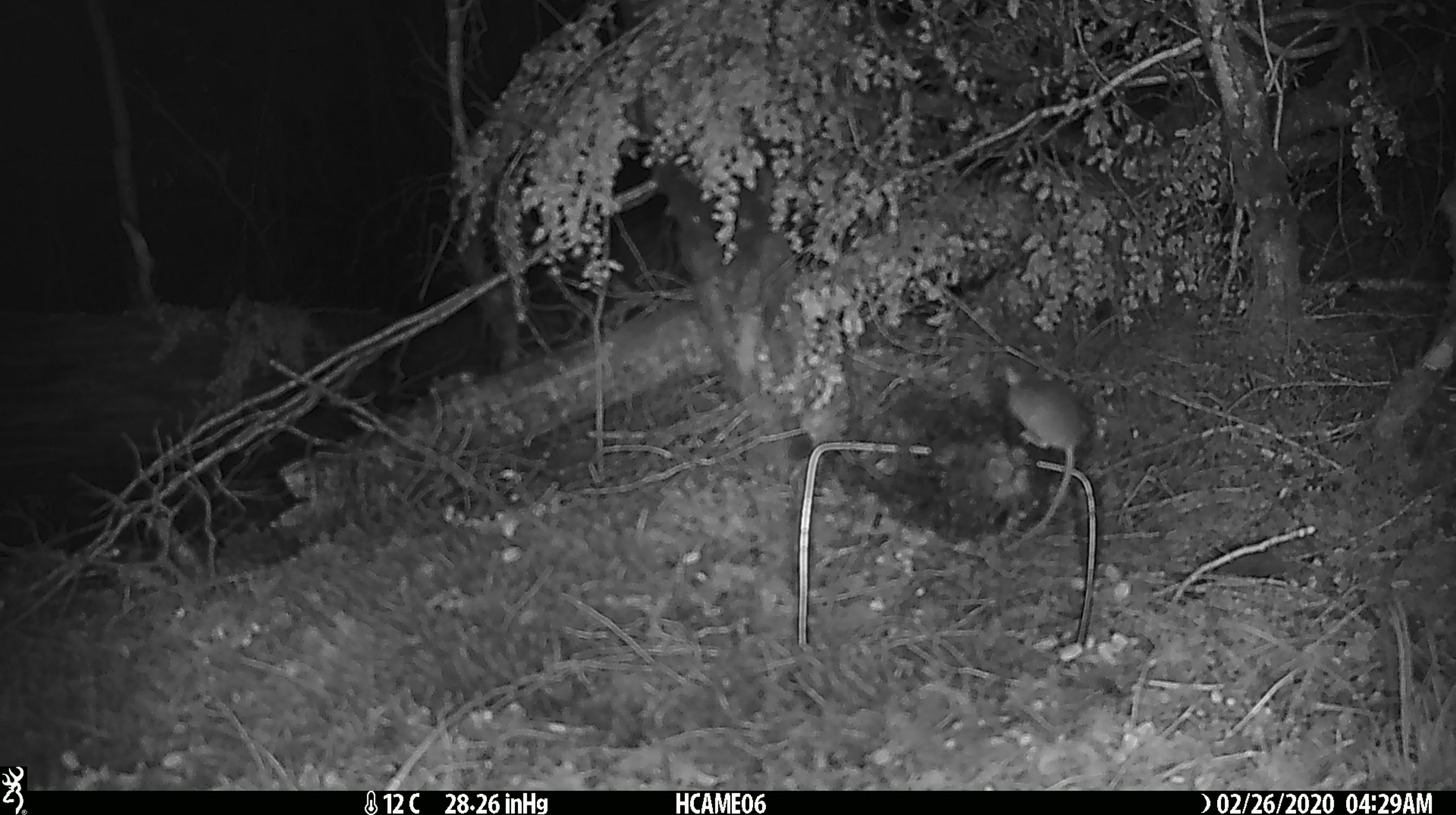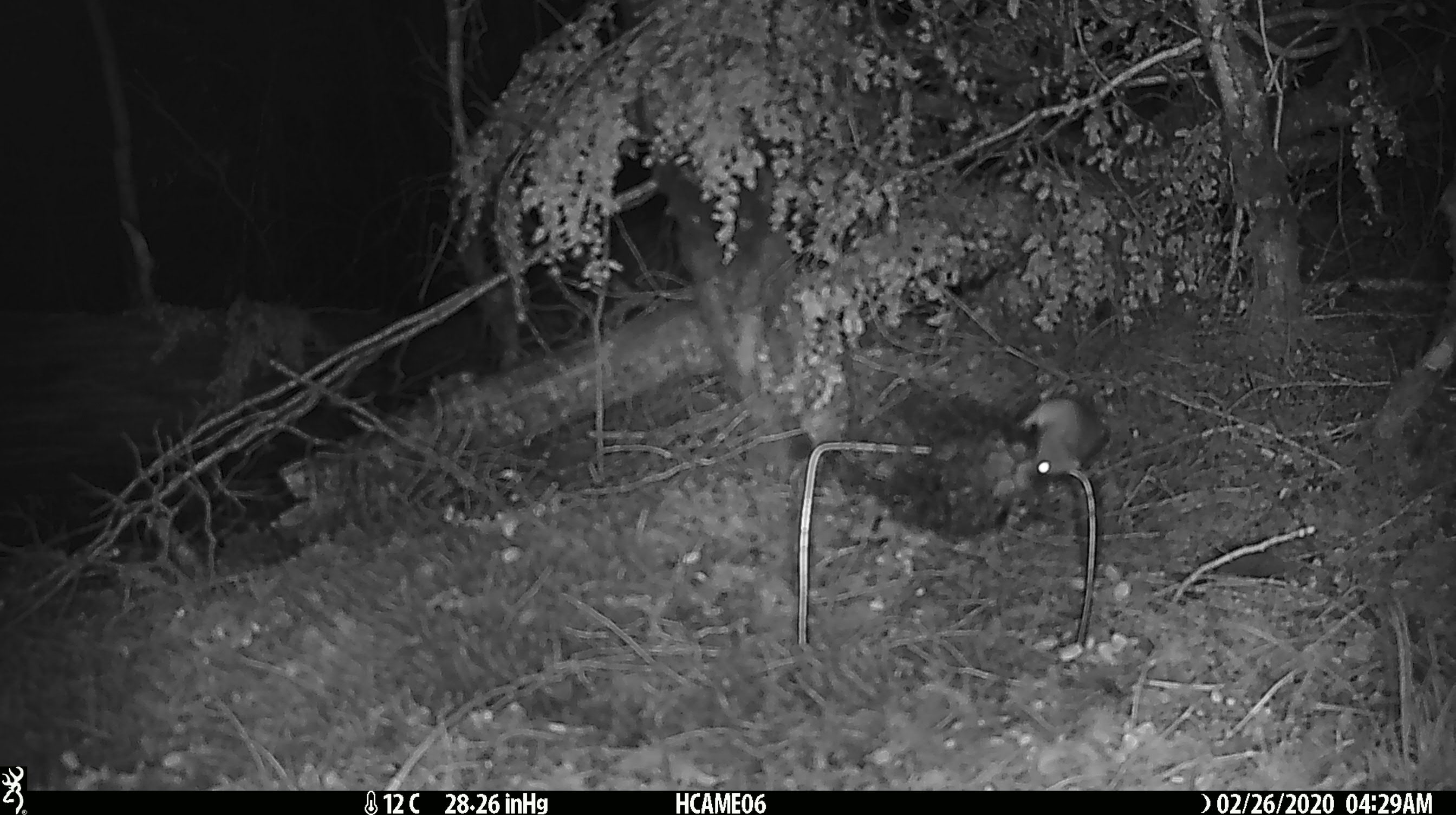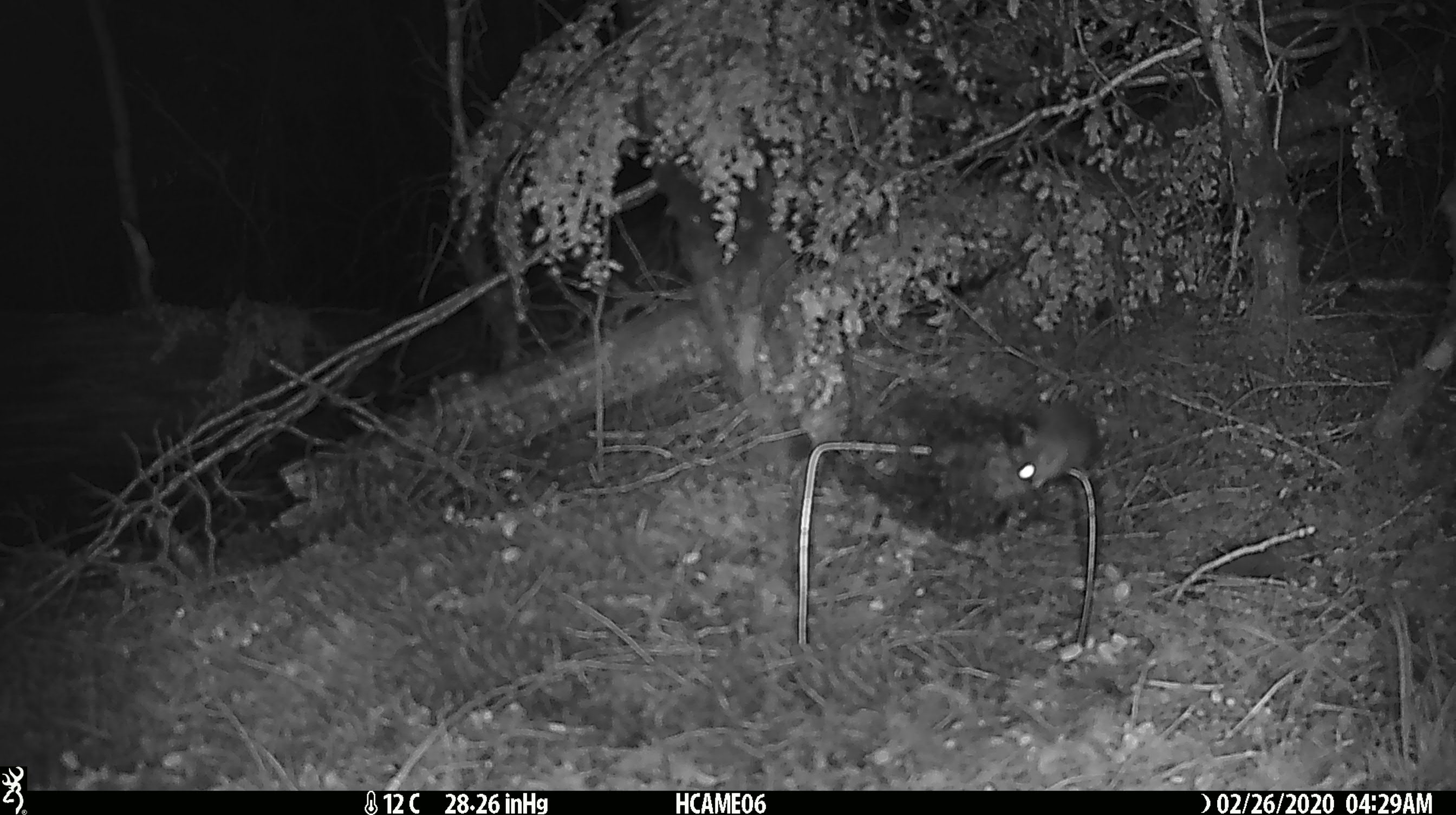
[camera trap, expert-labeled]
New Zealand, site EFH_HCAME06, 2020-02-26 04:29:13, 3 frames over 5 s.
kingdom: Animalia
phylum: Chordata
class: Mammalia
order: Rodentia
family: Muridae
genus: Mus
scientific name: Mus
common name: mouse